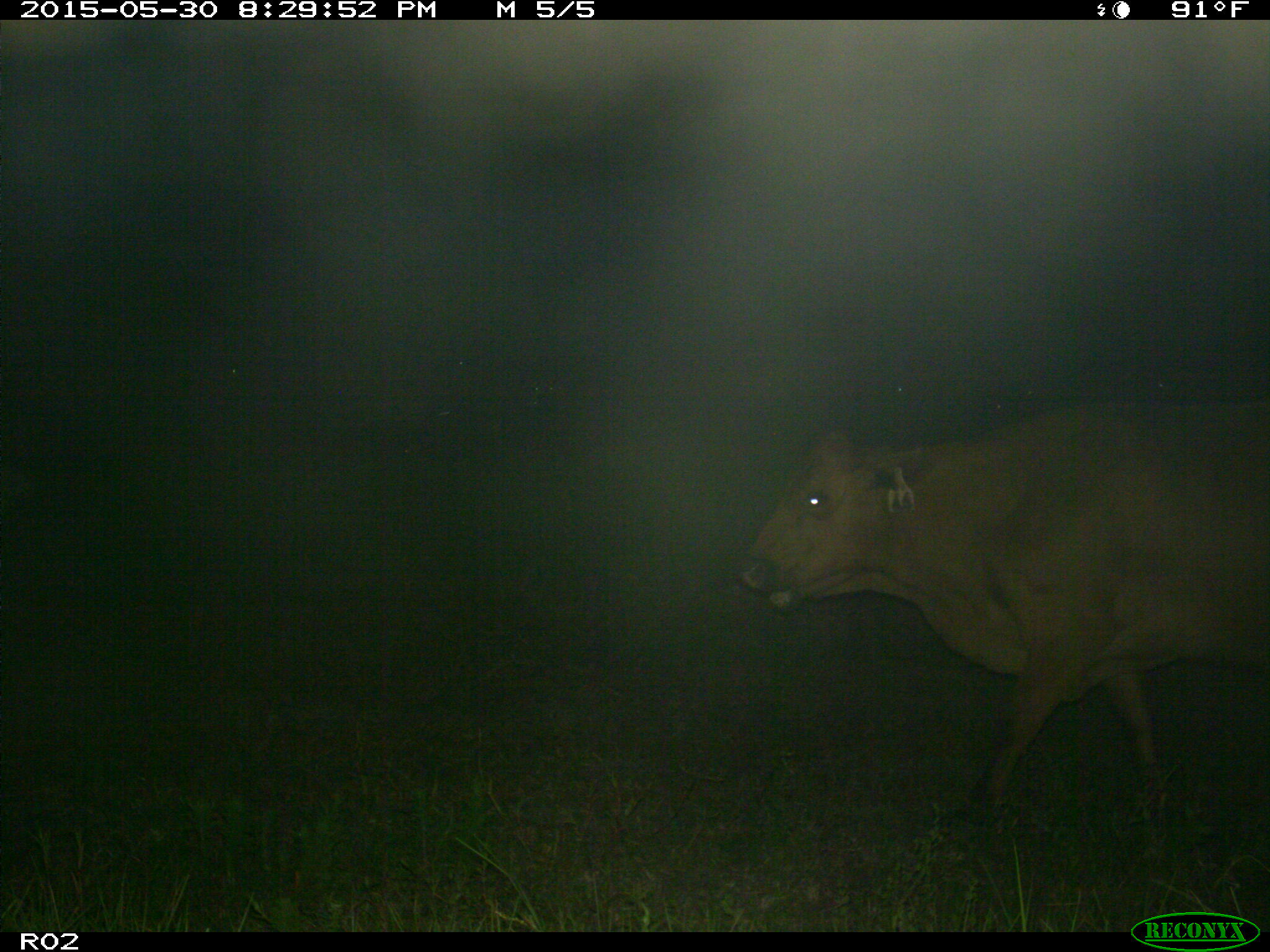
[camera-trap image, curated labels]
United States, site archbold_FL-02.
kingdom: Animalia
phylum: Chordata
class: Mammalia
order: Artiodactyla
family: Bovidae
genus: Bos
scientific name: Bos taurus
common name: domestic cow